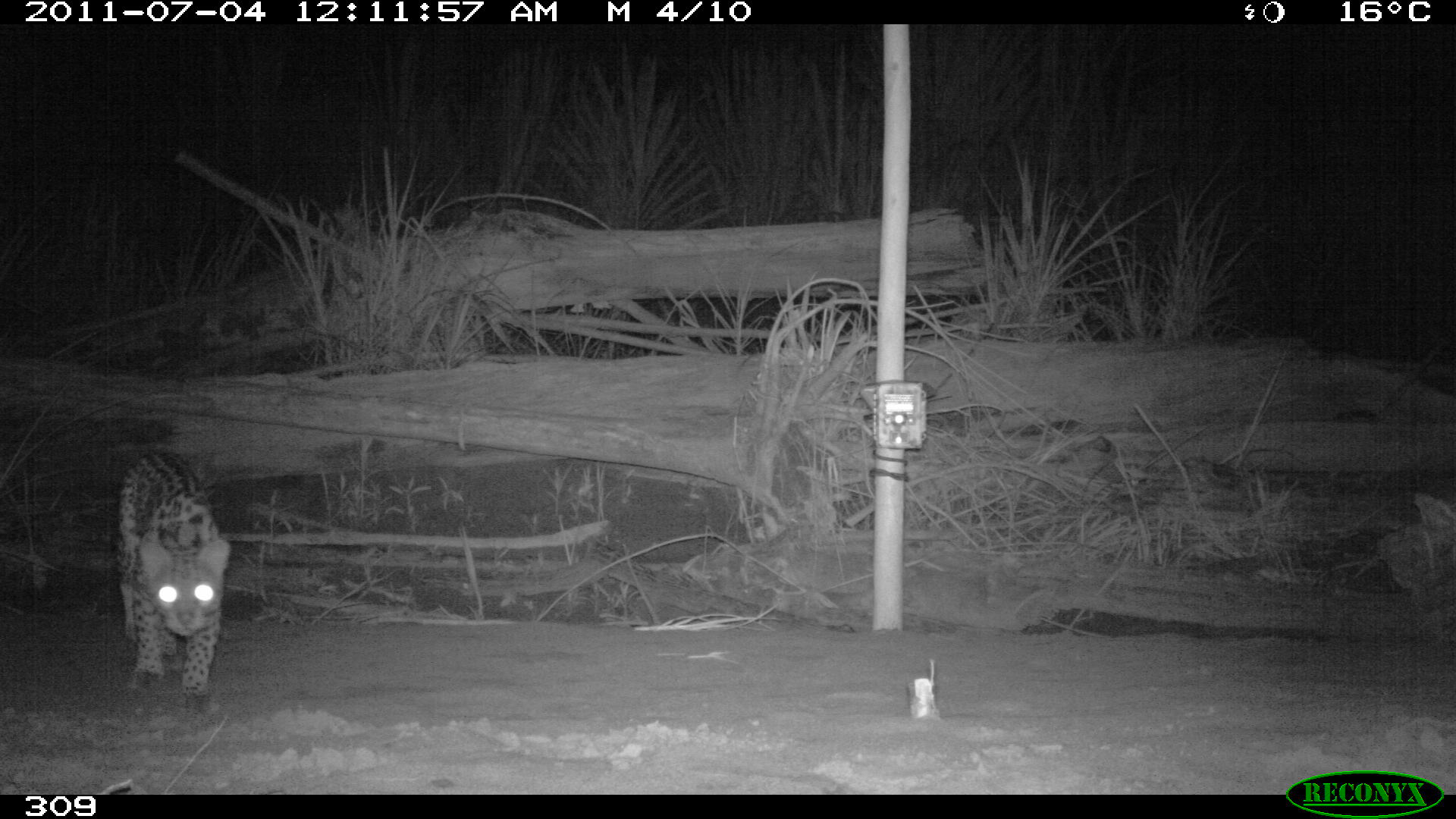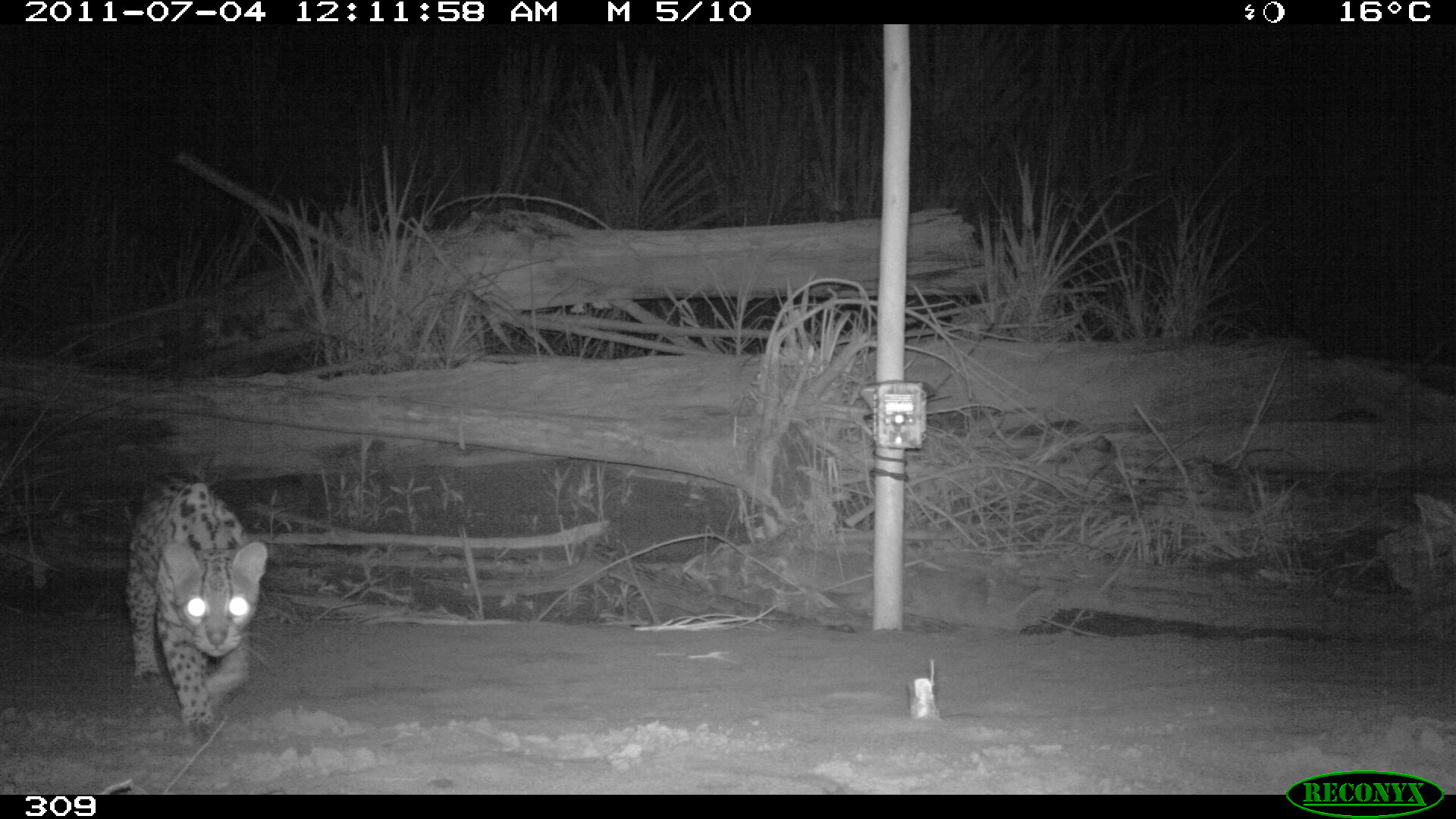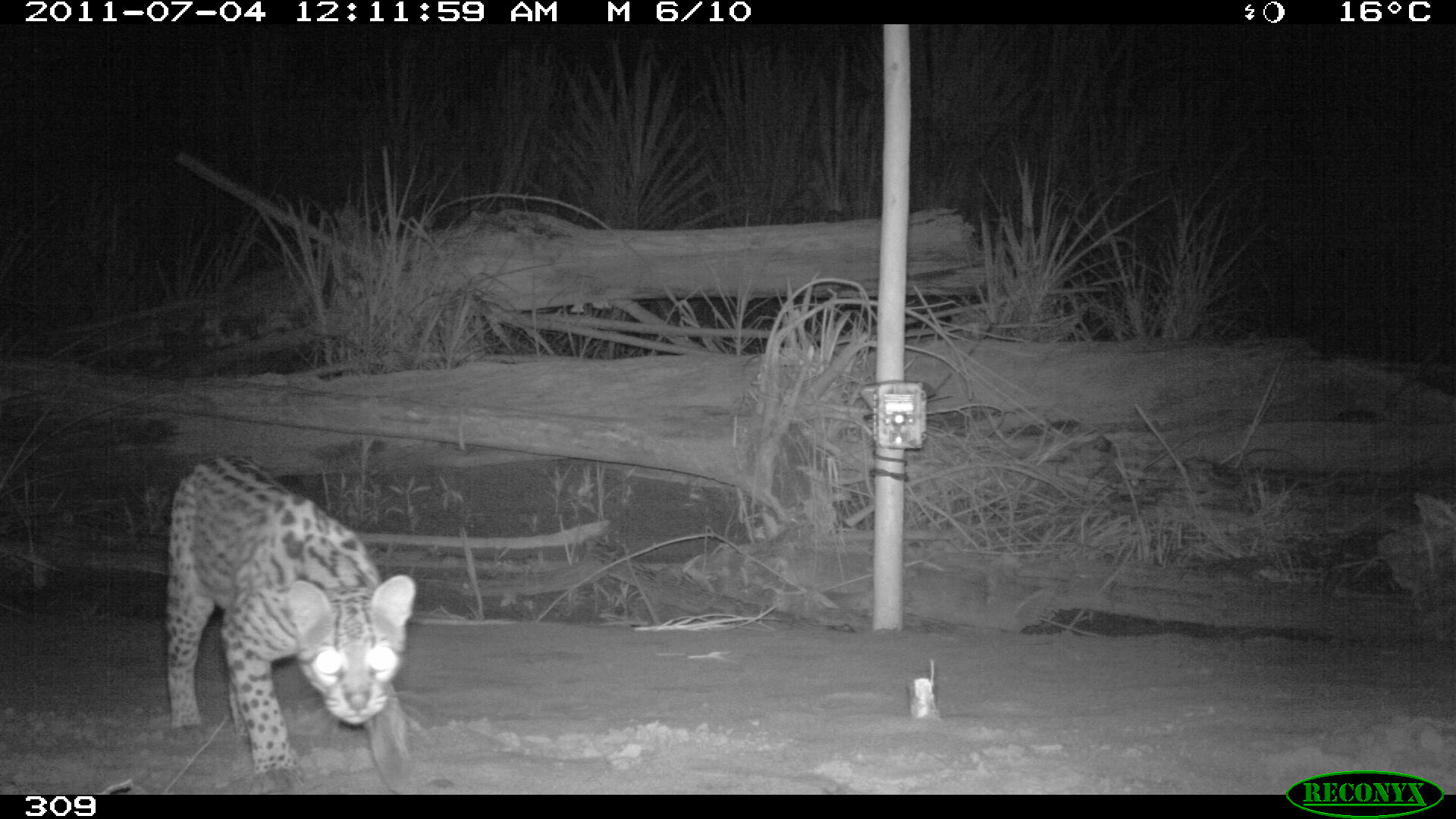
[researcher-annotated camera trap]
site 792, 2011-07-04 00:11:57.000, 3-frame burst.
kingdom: Animalia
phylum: Chordata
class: Mammalia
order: Carnivora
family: Felidae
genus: Leopardus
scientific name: Leopardus pardalis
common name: ocelot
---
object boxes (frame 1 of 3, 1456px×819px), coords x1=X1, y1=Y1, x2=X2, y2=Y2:
leopardus pardalis: x1=115, y1=450, x2=231, y2=697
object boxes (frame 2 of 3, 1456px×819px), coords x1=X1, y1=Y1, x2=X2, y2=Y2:
leopardus pardalis: x1=124, y1=465, x2=269, y2=749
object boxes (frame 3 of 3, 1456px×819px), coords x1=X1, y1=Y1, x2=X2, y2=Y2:
leopardus pardalis: x1=167, y1=454, x2=418, y2=795